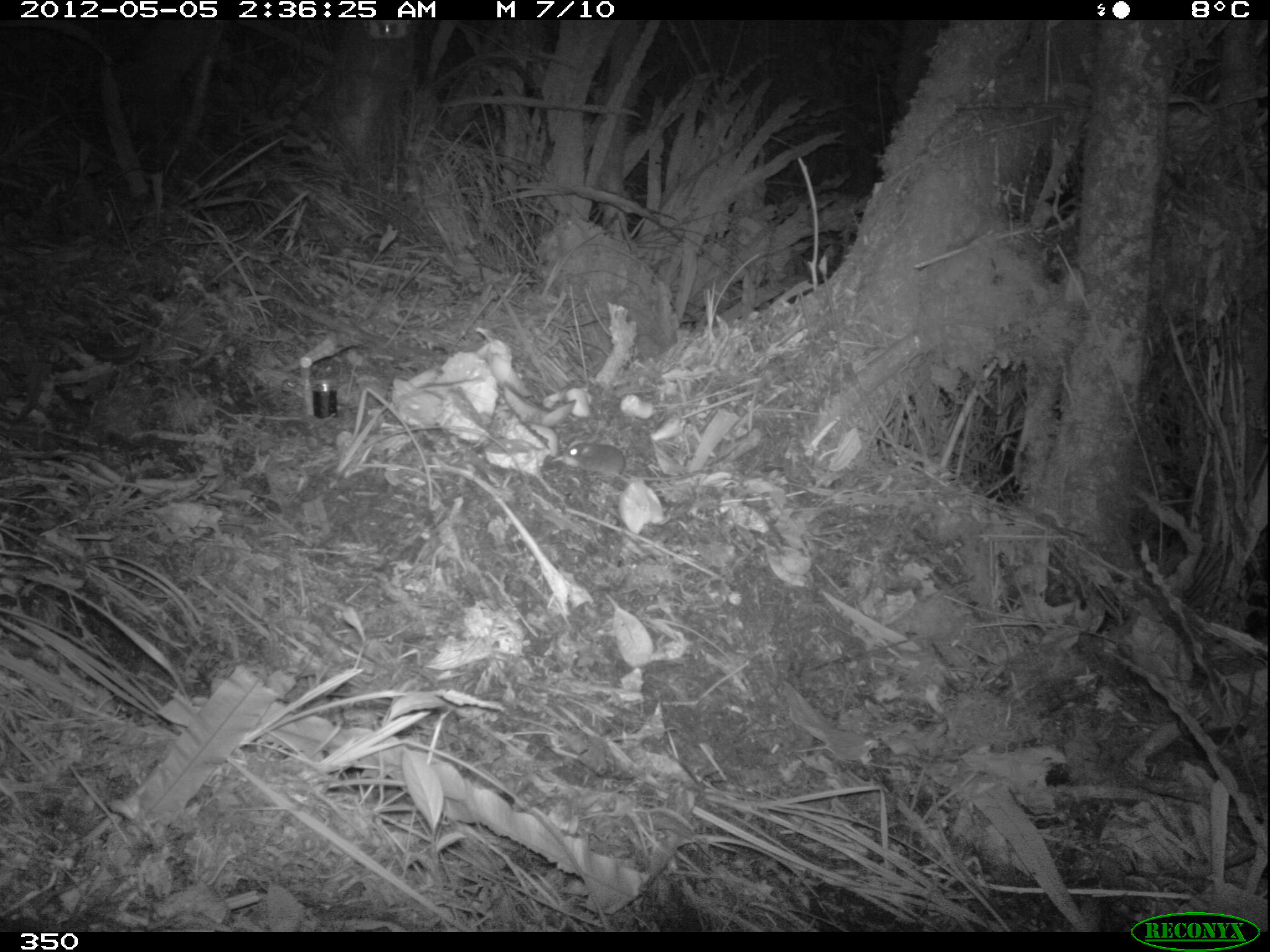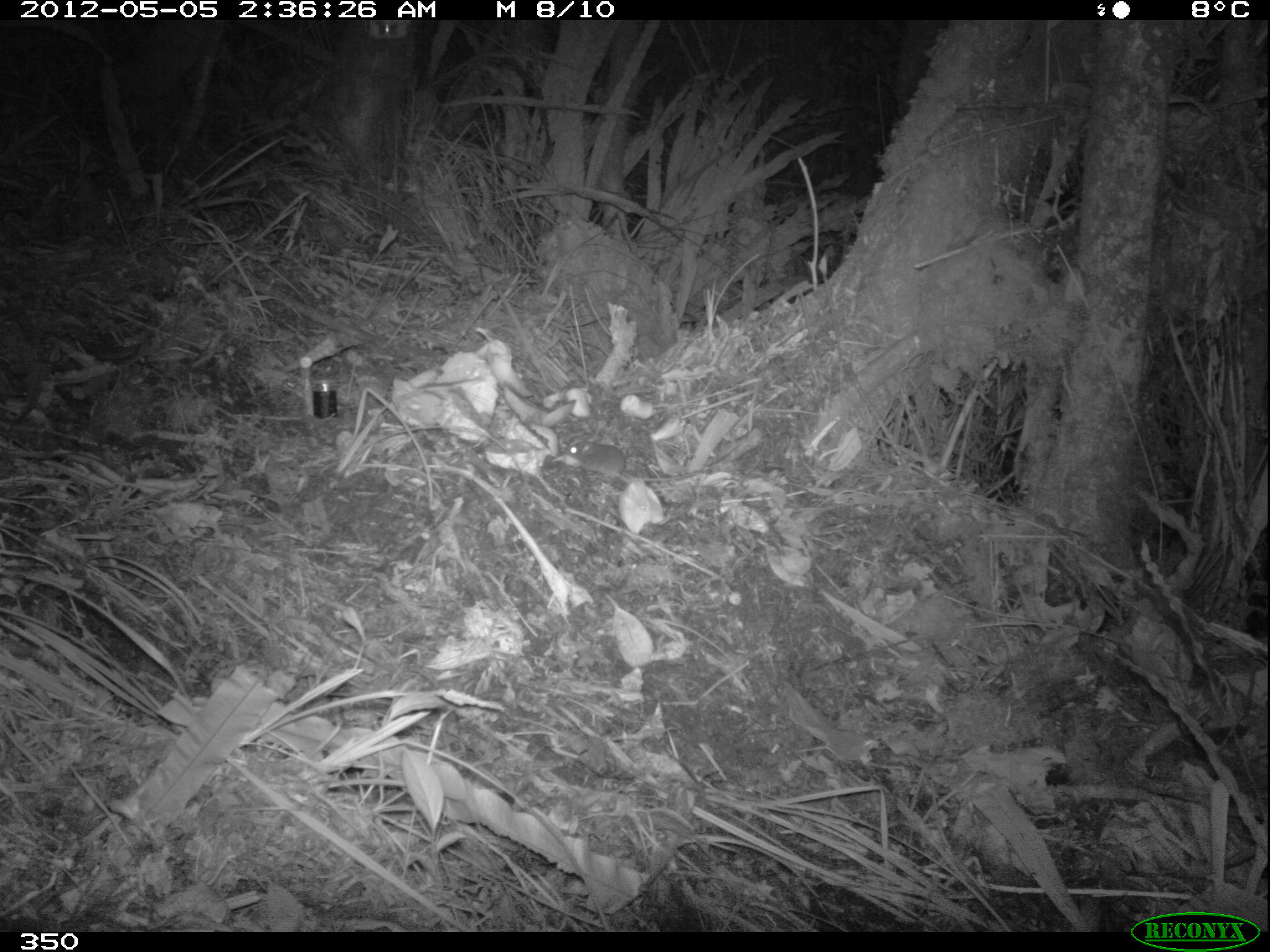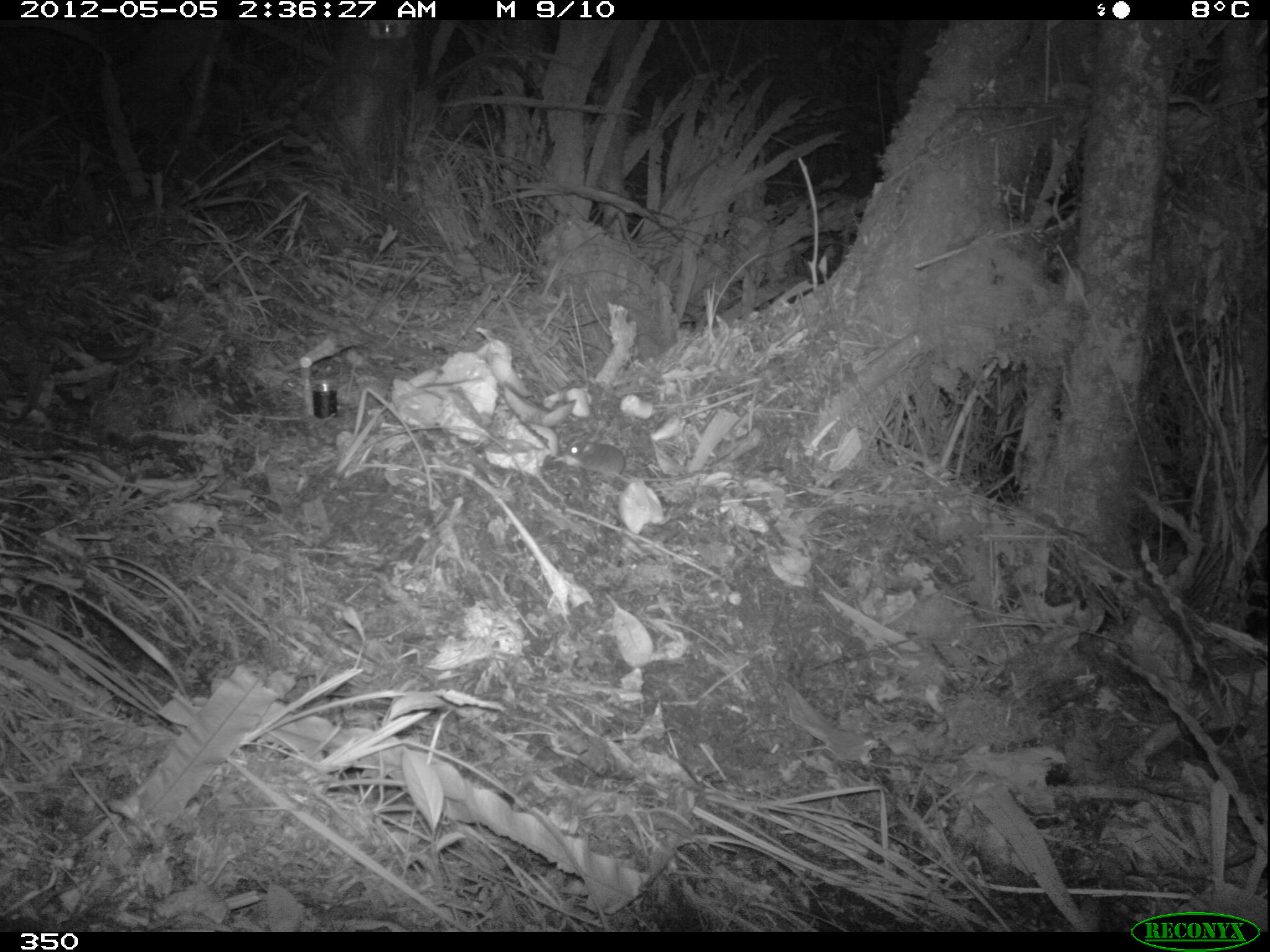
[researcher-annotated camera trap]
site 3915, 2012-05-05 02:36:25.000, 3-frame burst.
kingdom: Animalia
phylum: Chordata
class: Mammalia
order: Rodentia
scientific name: Rodentia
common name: rodents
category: unknown rodent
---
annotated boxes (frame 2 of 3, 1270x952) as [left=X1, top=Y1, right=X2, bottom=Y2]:
unknown rodent: [left=561, top=439, right=714, bottom=483]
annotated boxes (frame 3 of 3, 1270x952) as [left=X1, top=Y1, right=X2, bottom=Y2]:
unknown rodent: [left=565, top=440, right=704, bottom=482]